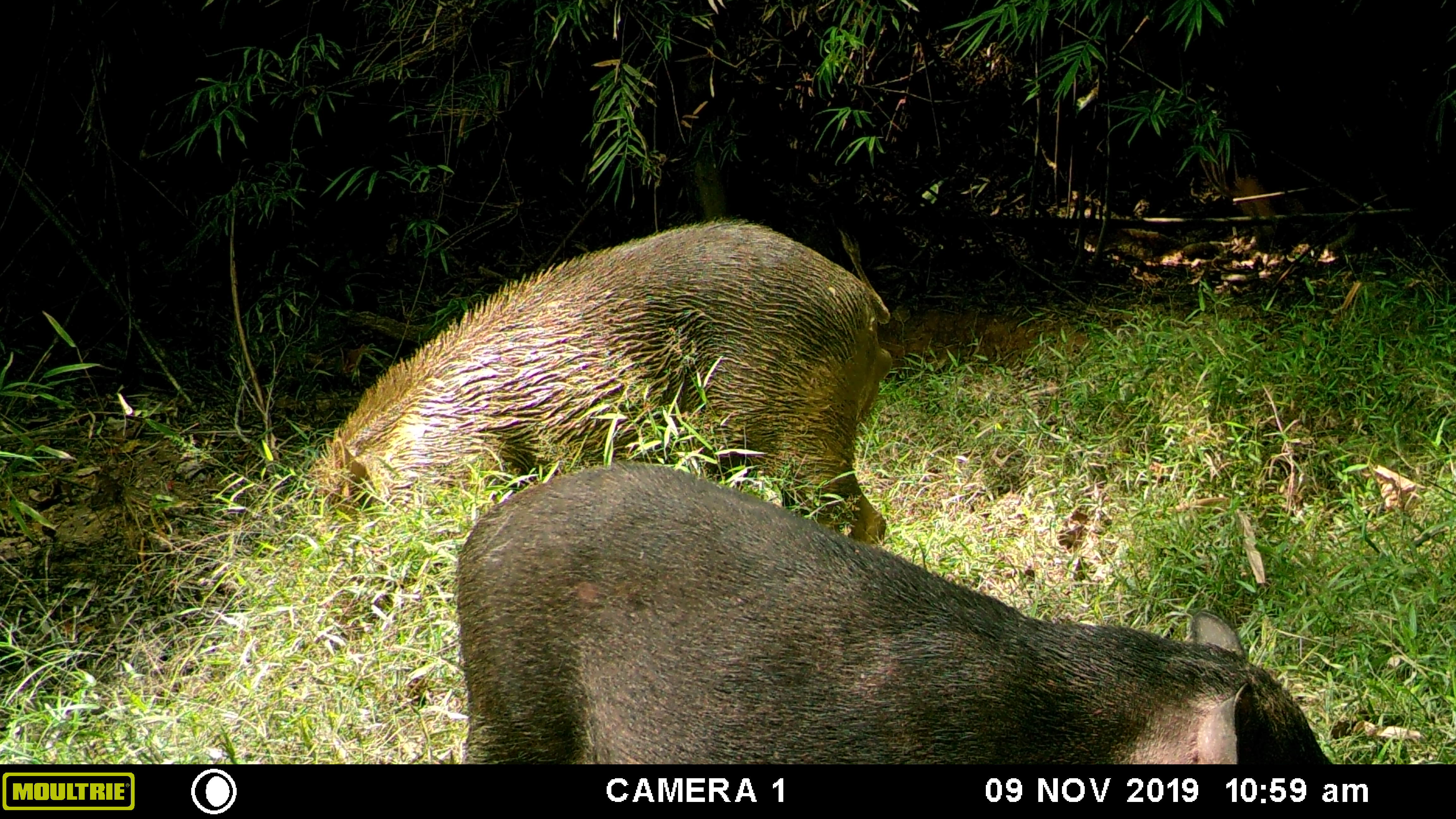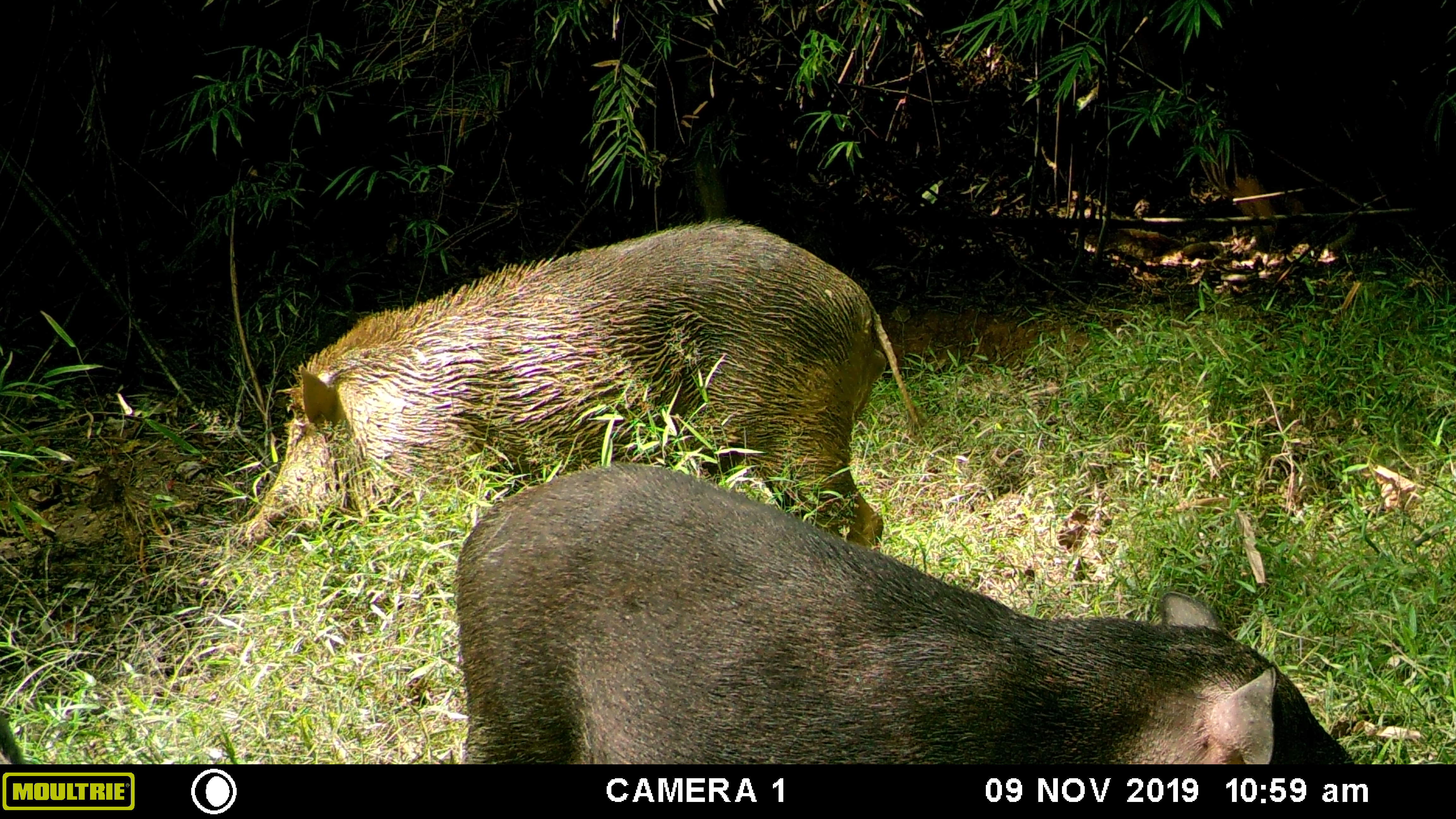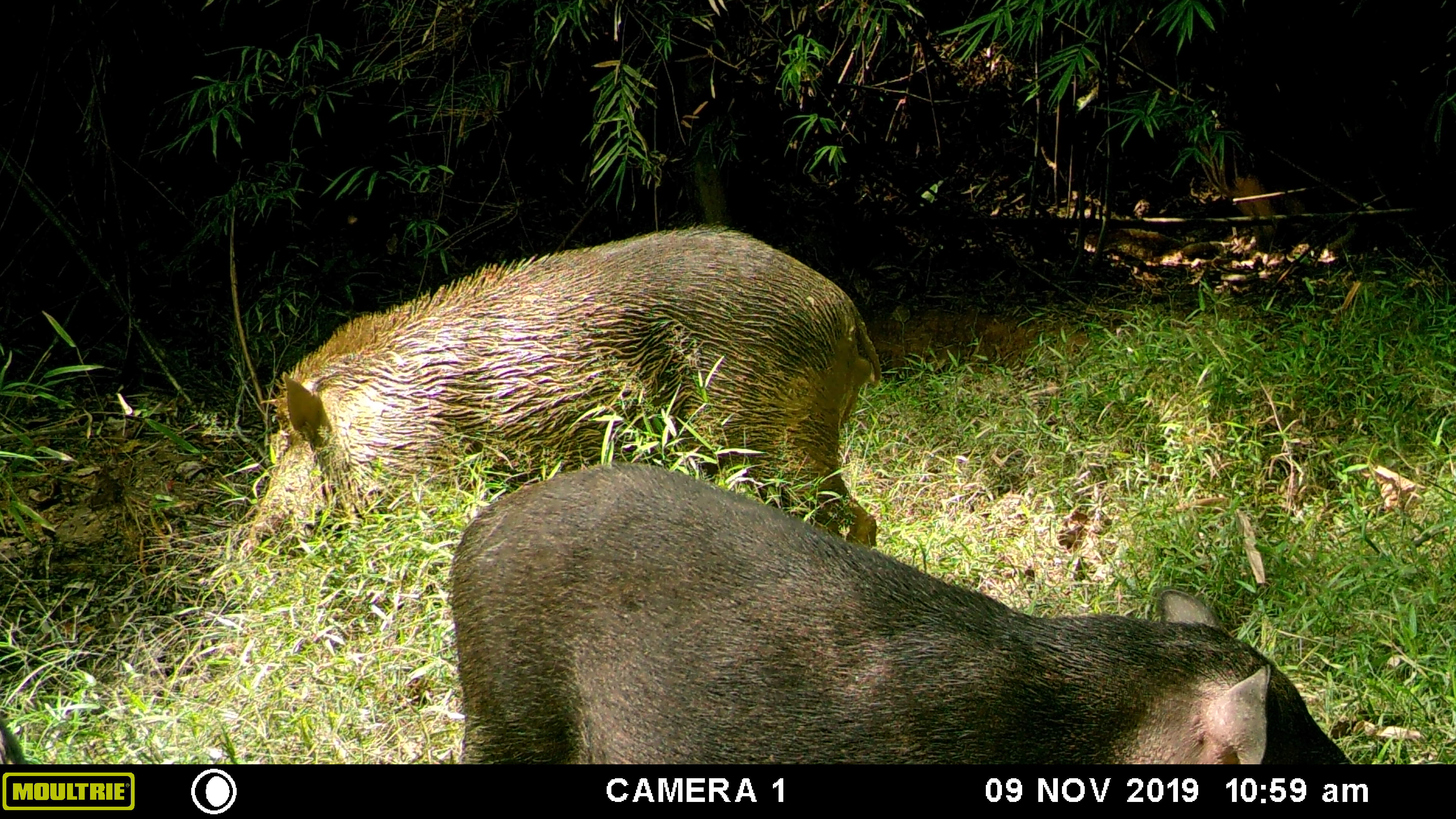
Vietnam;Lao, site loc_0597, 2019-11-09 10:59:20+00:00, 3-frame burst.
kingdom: Animalia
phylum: Chordata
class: Mammalia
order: Artiodactyla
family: Suidae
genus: Sus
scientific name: Sus scrofa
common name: eurasian wild pig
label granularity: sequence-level